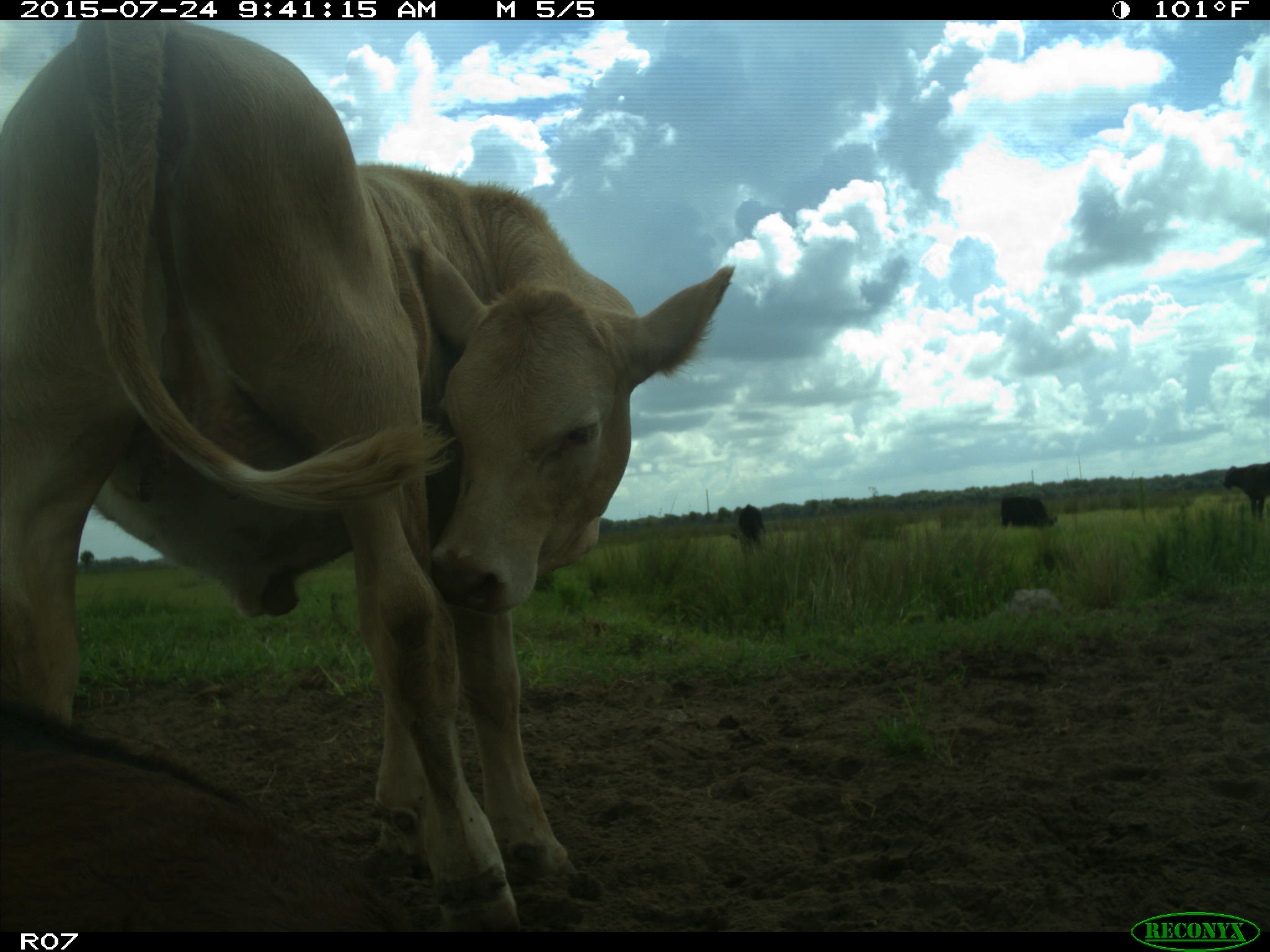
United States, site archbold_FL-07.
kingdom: Animalia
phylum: Chordata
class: Mammalia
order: Artiodactyla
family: Bovidae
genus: Bos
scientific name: Bos taurus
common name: domestic cow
Bos taurus (domestic cow).